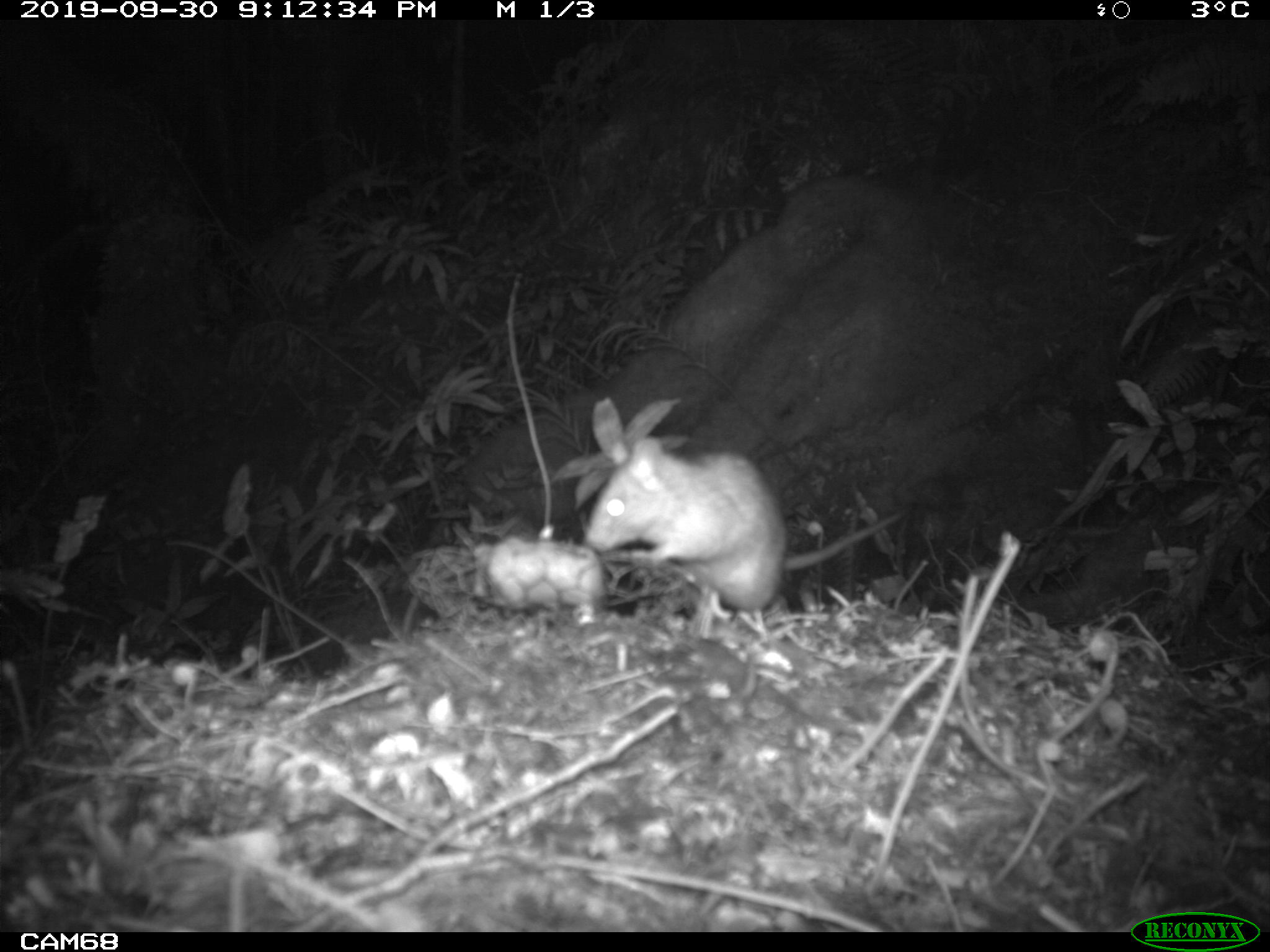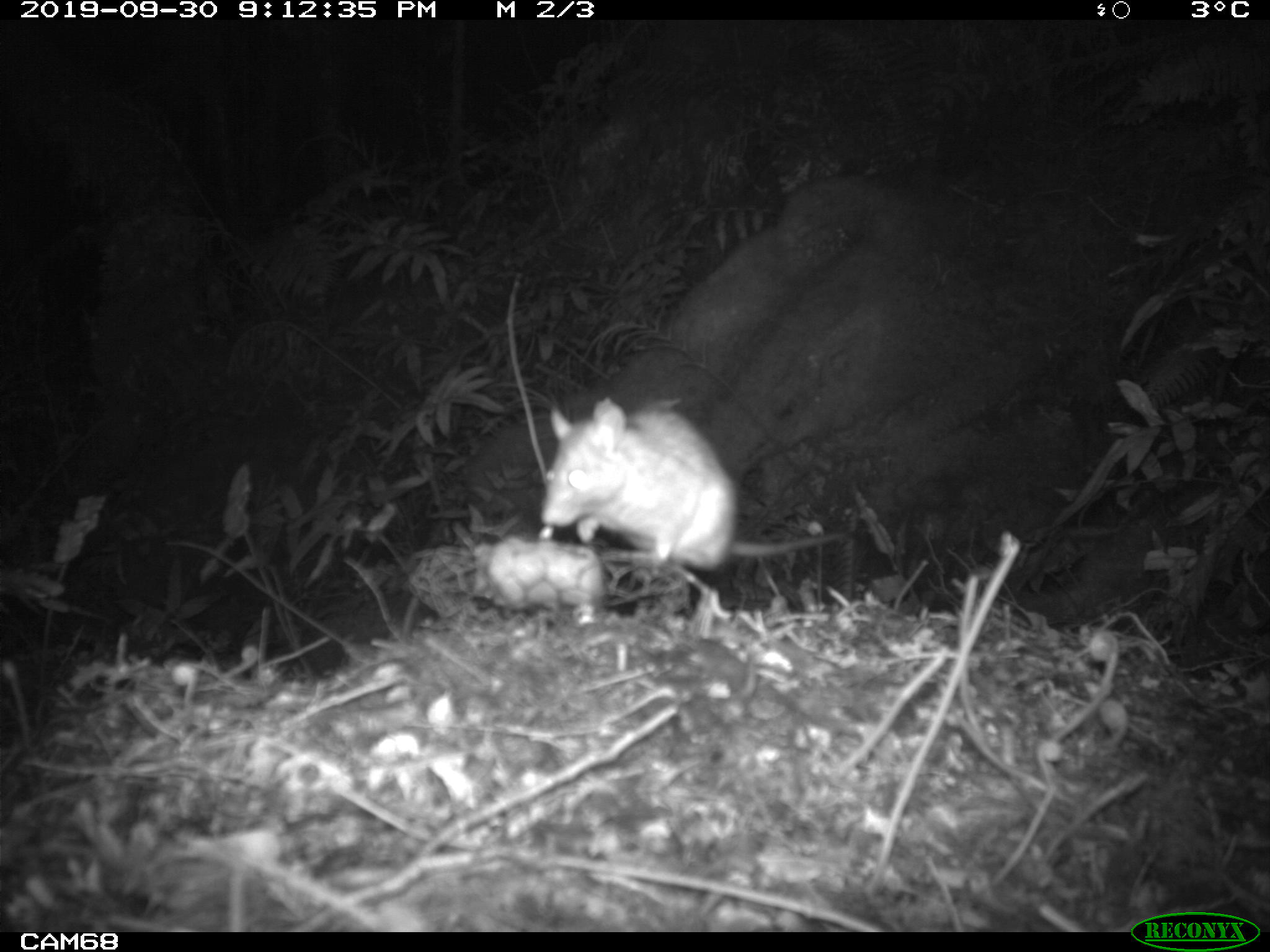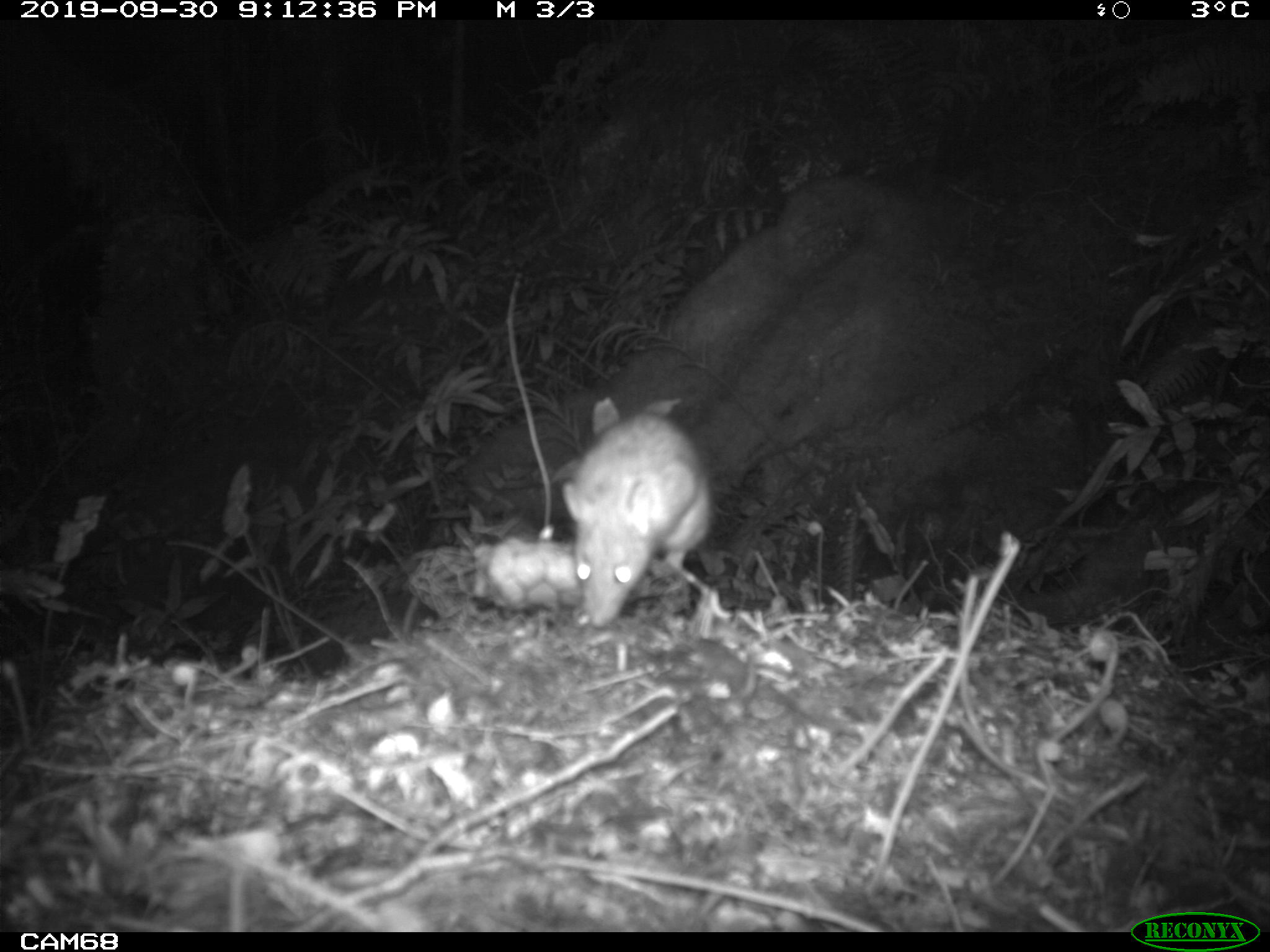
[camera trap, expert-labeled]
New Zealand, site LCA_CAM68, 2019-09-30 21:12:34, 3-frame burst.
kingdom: Animalia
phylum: Chordata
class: Mammalia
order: Rodentia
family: Muridae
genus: Rattus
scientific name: Rattus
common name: rat